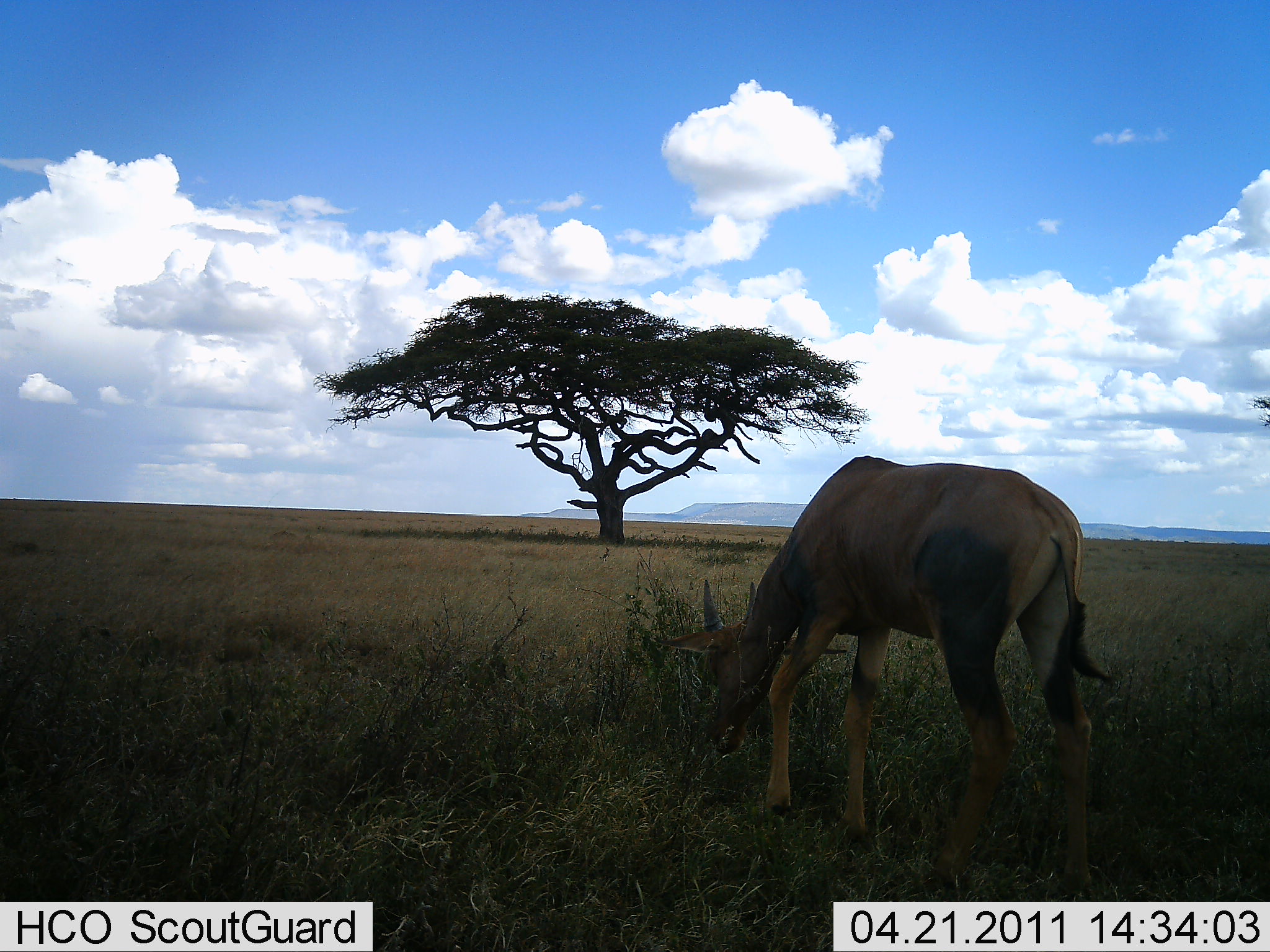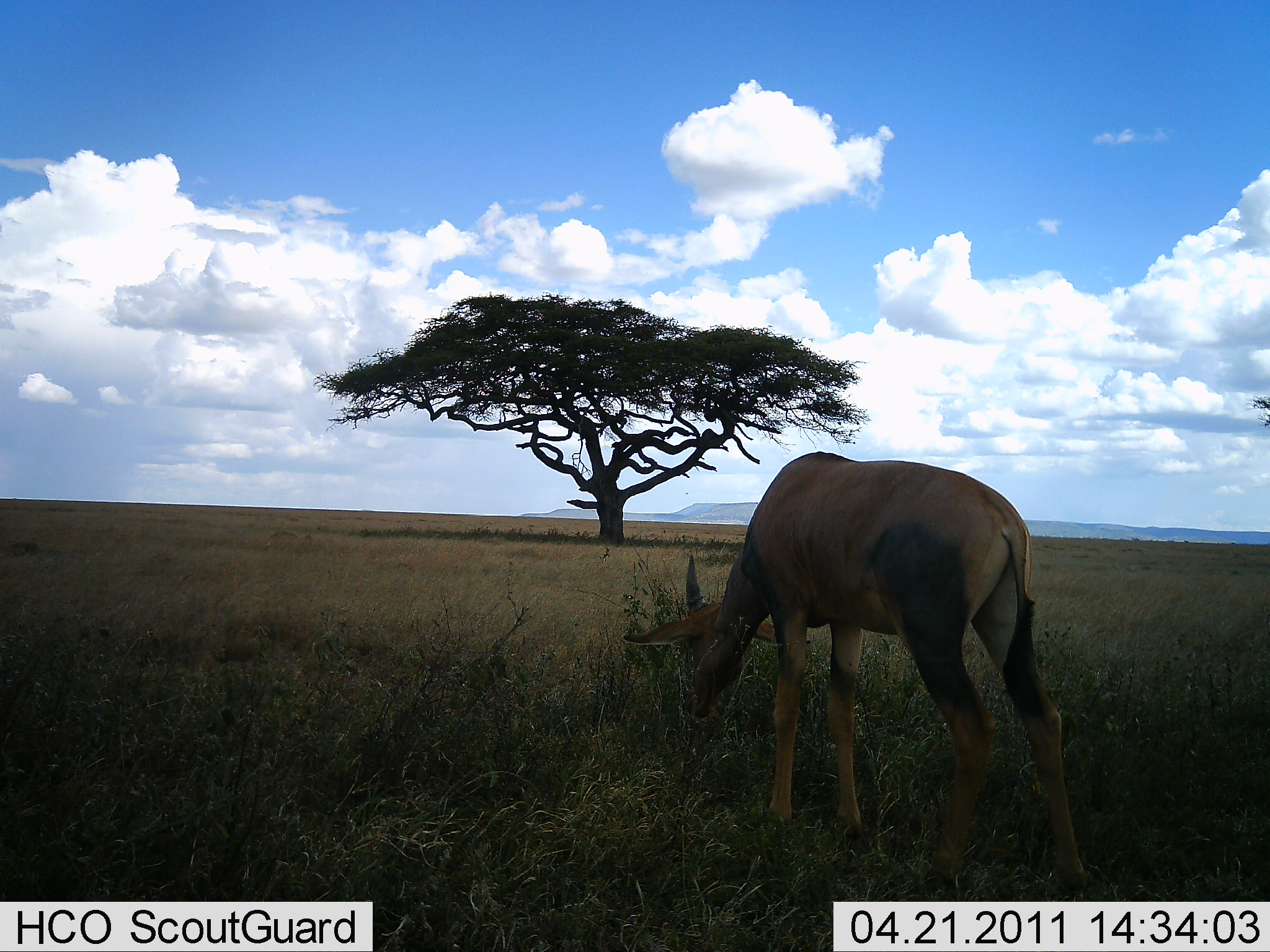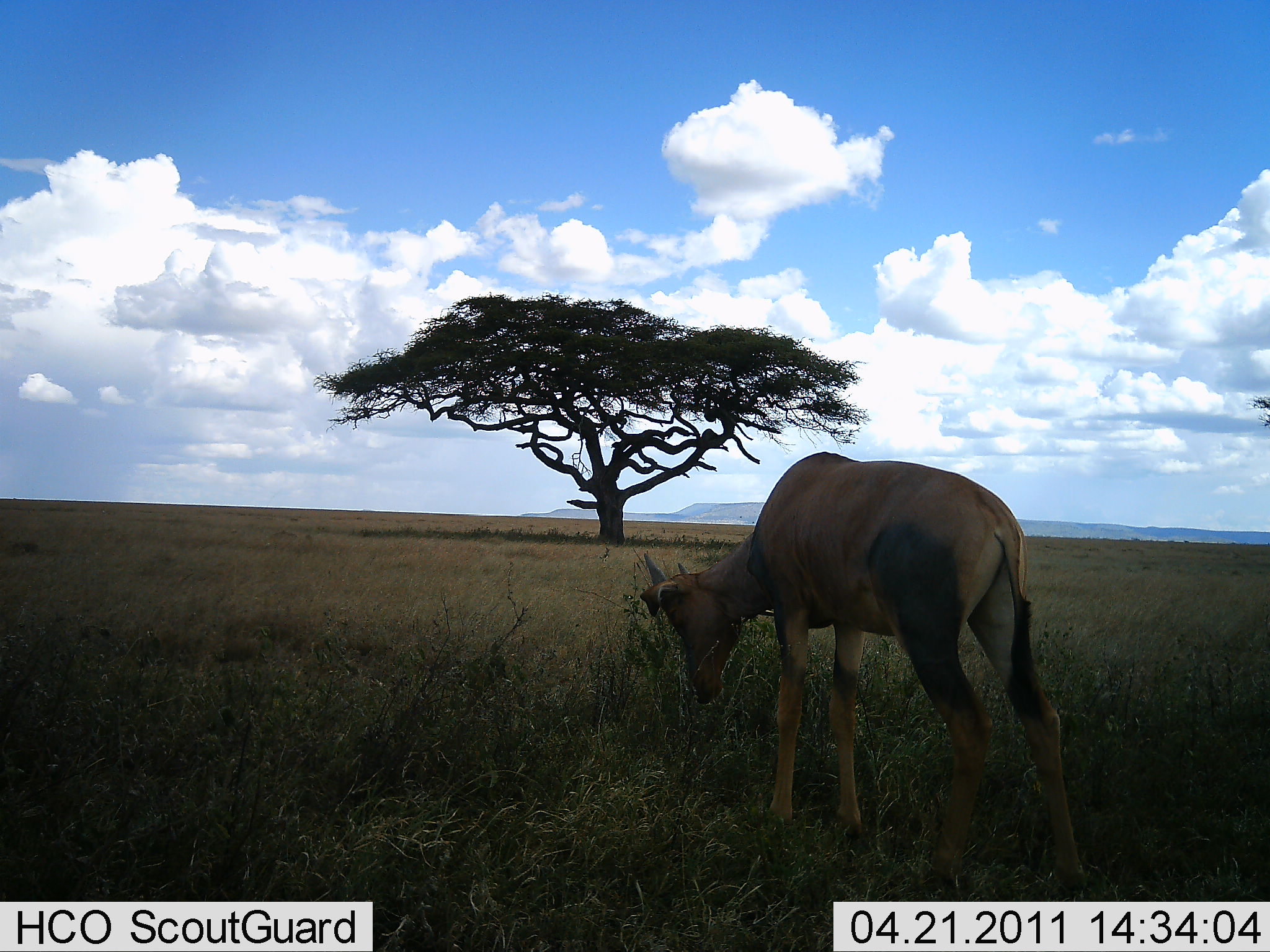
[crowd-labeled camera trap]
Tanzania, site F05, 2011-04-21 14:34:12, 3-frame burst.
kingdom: Animalia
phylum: Chordata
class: Mammalia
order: Artiodactyla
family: Bovidae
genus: Damaliscus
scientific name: Damaliscus lunatus jimela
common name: topi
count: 1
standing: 14%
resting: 0%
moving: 14%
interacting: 0%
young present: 0%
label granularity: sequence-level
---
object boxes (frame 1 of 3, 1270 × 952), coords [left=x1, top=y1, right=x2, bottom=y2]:
animal: [left=650, top=455, right=1117, bottom=894]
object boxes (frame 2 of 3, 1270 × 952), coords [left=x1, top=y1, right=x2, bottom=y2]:
animal: [left=618, top=449, right=1090, bottom=901]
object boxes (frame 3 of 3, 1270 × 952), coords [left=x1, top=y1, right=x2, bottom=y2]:
animal: [left=637, top=450, right=1093, bottom=898]